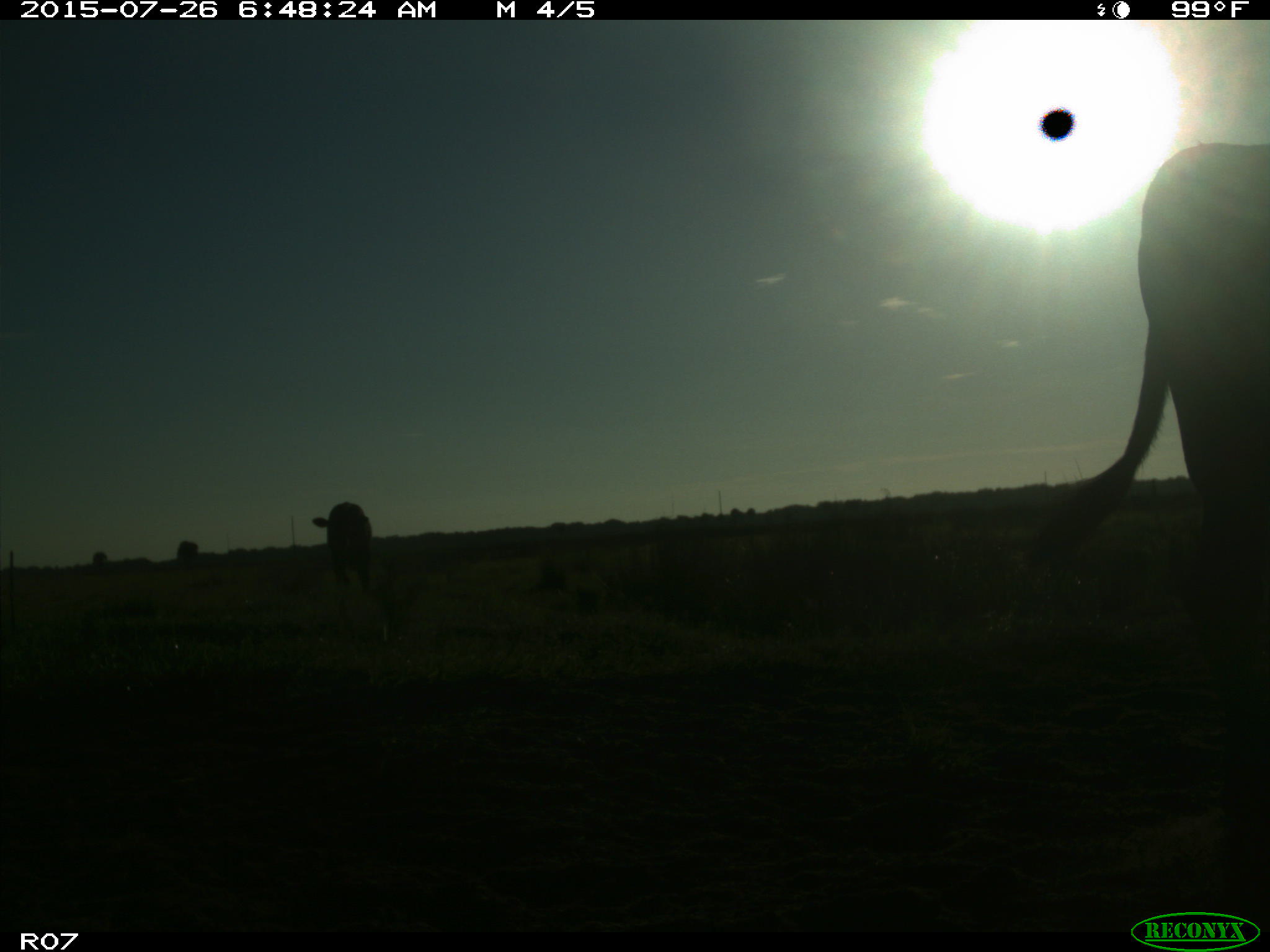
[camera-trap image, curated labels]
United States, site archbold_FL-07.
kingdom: Animalia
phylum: Chordata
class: Mammalia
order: Artiodactyla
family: Bovidae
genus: Bos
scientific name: Bos taurus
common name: domestic cow